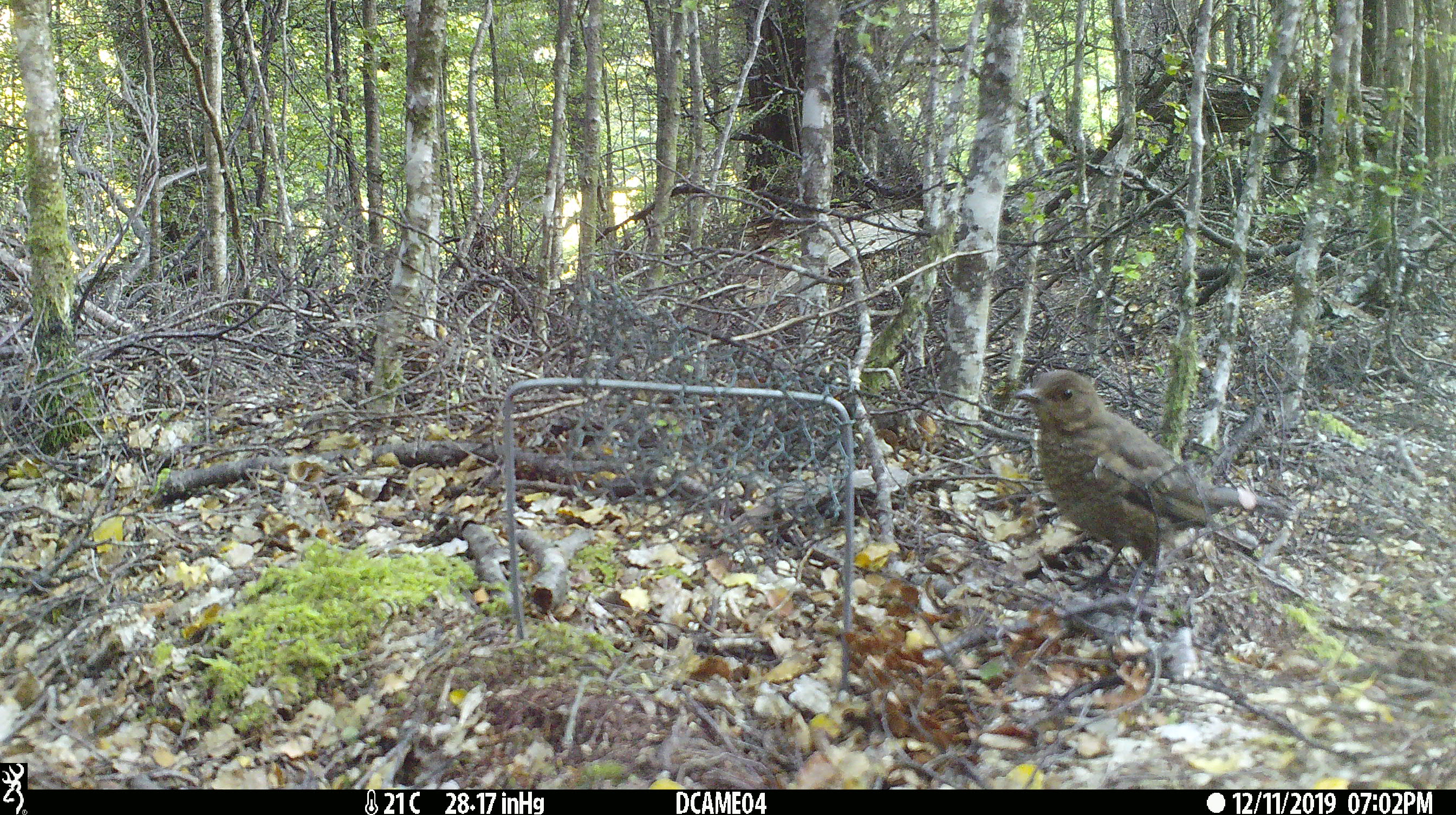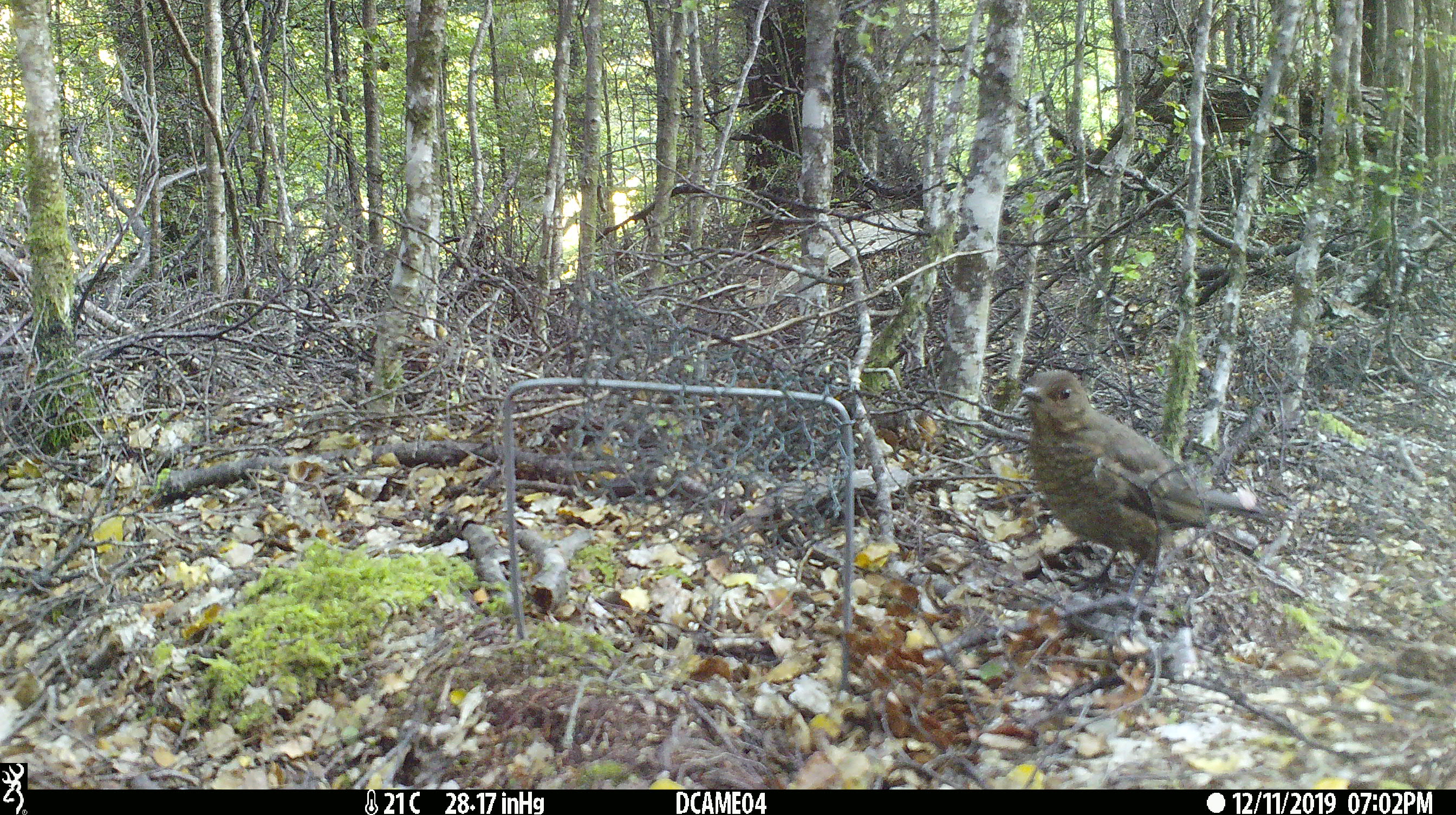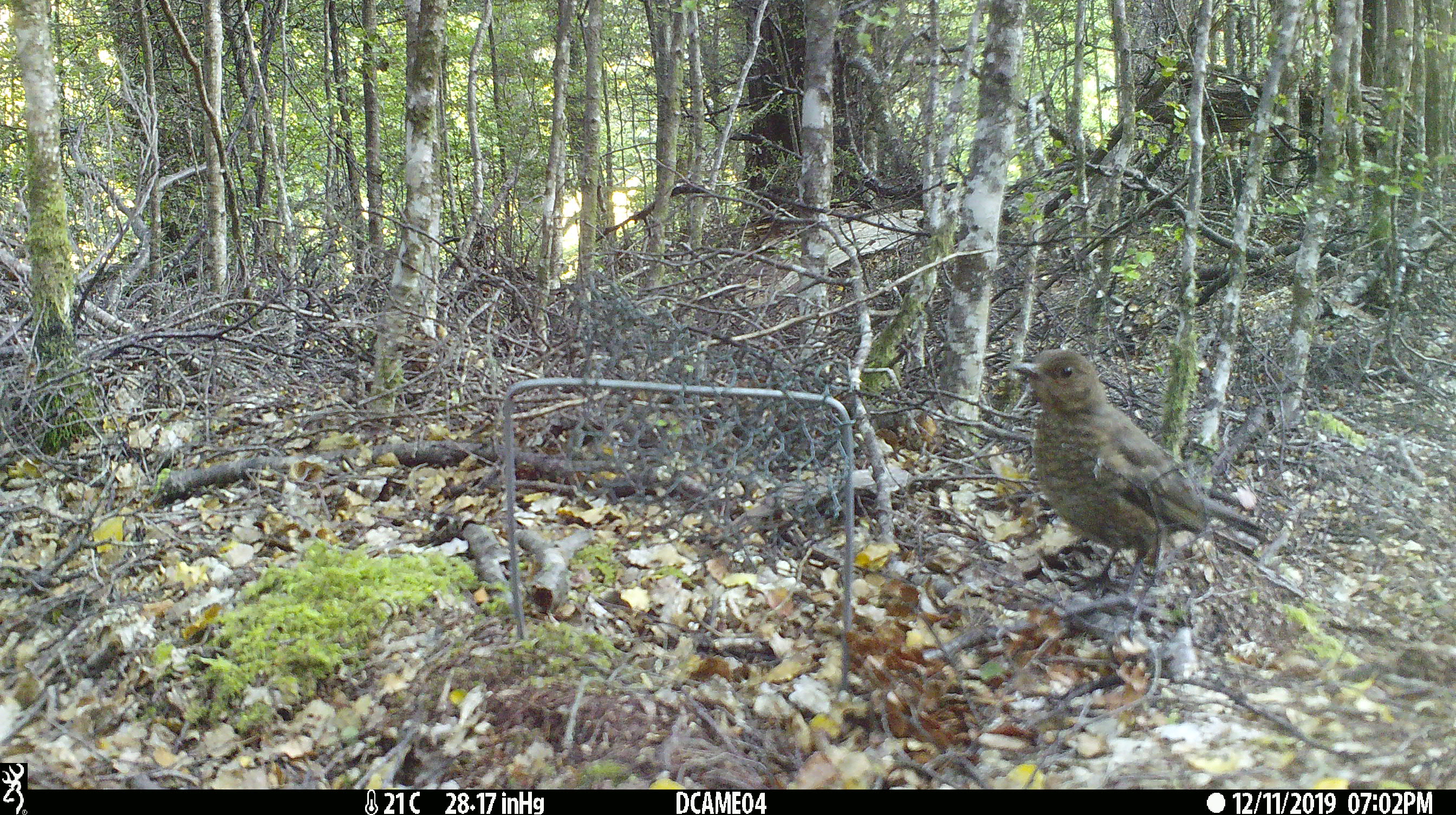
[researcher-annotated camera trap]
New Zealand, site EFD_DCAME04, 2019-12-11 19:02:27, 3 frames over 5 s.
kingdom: Animalia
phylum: Chordata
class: Aves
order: Passeriformes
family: Turdidae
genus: Turdus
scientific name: Turdus merula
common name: eurasian blackbird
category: blackbird